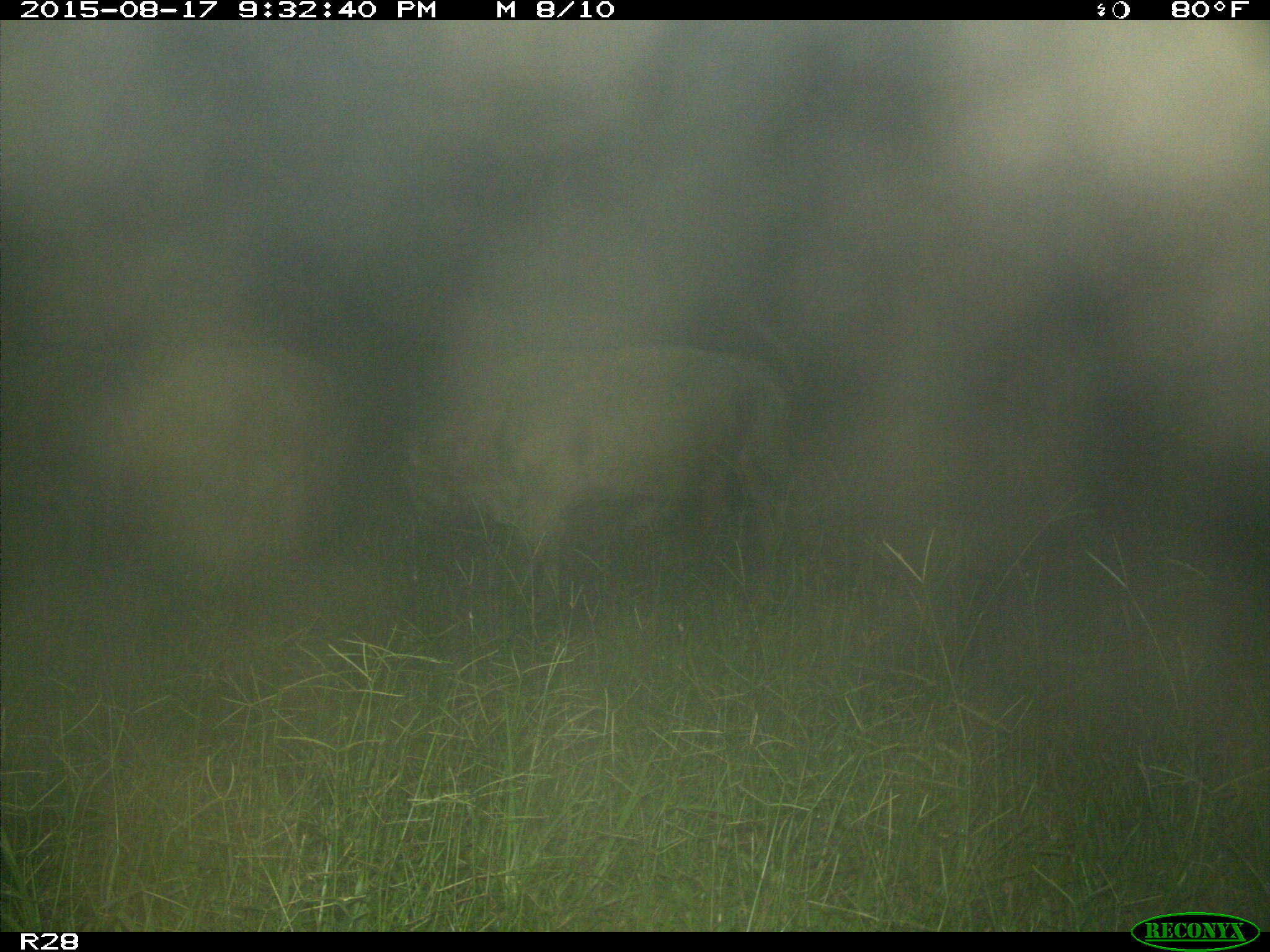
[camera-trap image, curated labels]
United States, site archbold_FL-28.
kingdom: Animalia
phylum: Chordata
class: Mammalia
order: Artiodactyla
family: Bovidae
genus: Bos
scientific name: Bos taurus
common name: domestic cow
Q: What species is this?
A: Bos taurus (domestic cow).